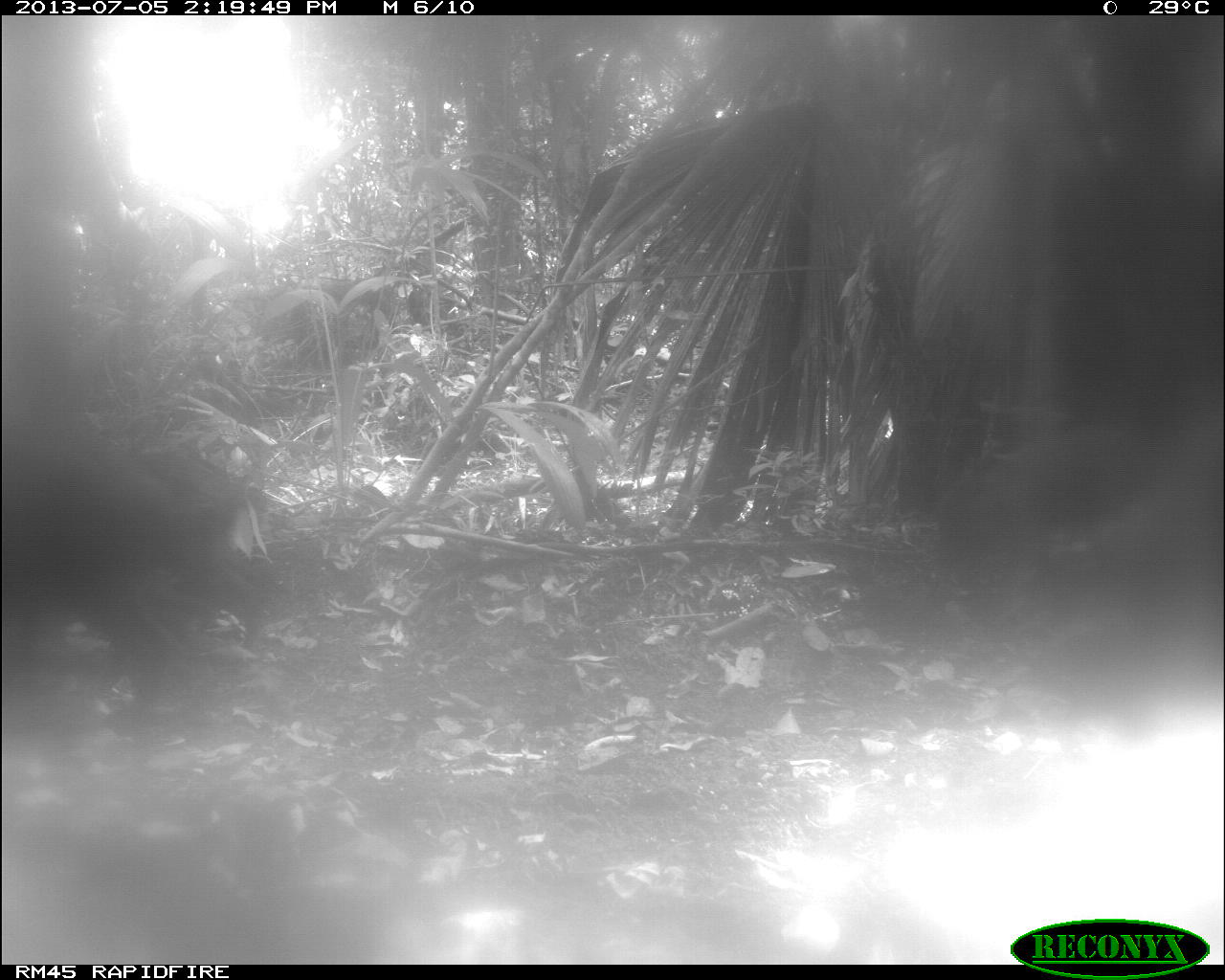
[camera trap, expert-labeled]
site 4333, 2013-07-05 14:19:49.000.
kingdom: Animalia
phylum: Chordata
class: Mammalia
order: Artiodactyla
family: Tayassuidae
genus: Tayassu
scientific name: Tayassu pecari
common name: white-lipped peccary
Tayassu pecari (white-lipped peccary), count 2.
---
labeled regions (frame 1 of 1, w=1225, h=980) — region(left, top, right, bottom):
tayassu pecari: region(0, 406, 270, 736)